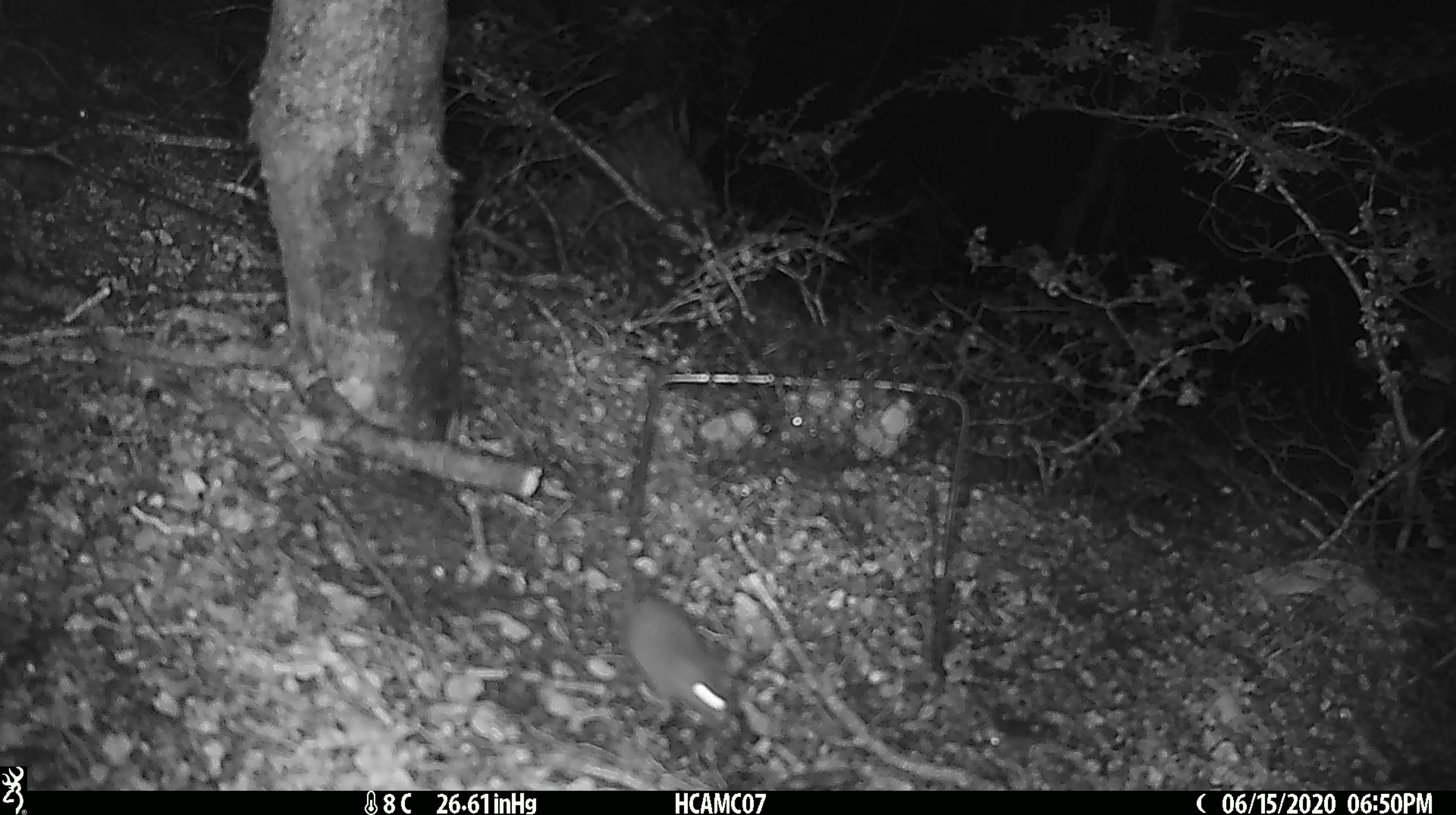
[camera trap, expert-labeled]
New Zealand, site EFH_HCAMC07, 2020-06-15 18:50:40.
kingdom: Animalia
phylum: Chordata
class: Mammalia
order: Rodentia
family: Muridae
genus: Mus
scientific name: Mus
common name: mouse